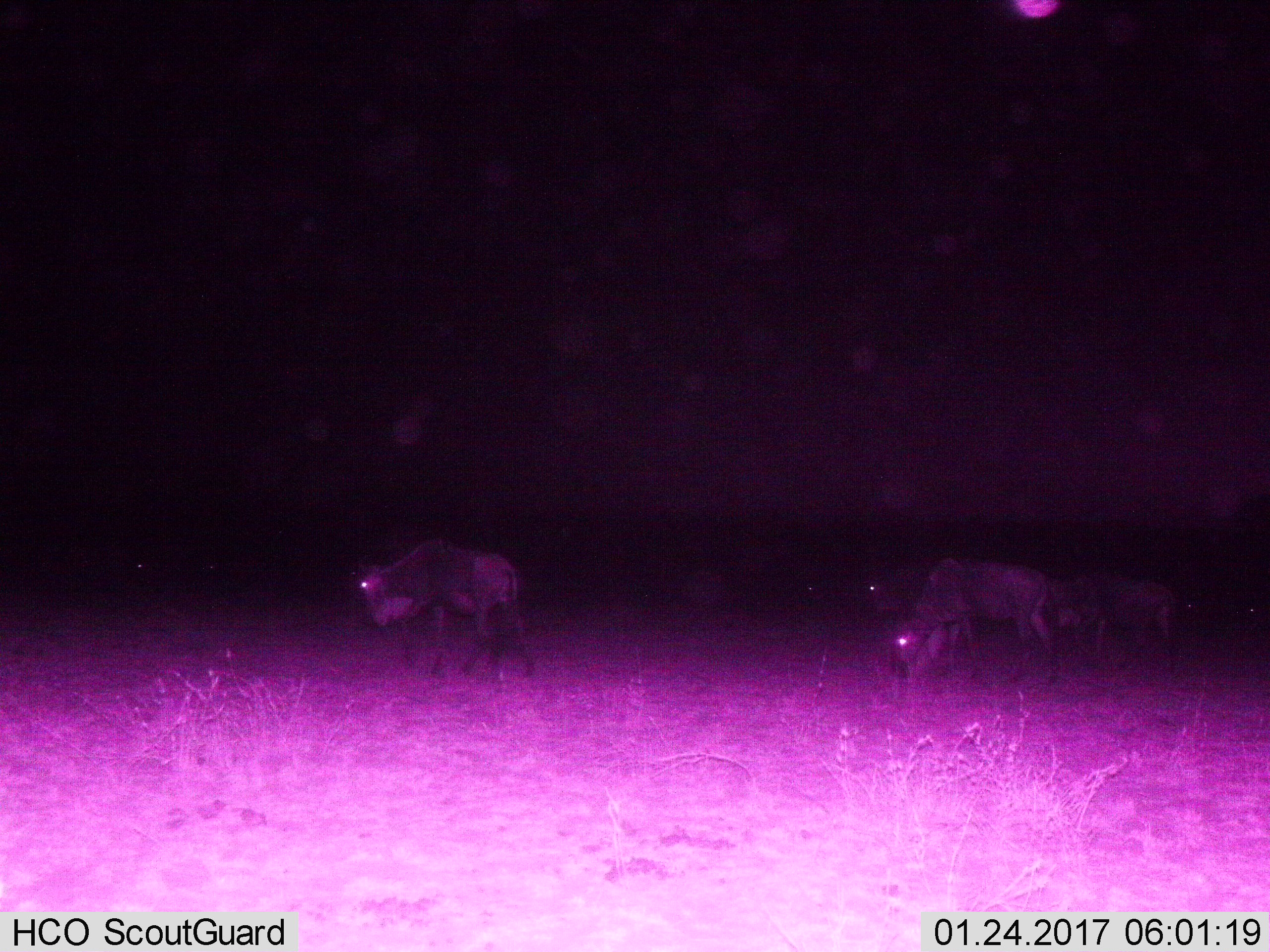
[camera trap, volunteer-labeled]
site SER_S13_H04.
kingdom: Animalia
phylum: Chordata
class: Mammalia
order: Artiodactyla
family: Bovidae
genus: Connochaetes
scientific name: Connochaetes taurinus taurinus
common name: blue wildebeest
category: wildebeestblue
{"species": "wildebeestblue (blue wildebeest) (Connochaetes taurinus taurinus)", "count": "4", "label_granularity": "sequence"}